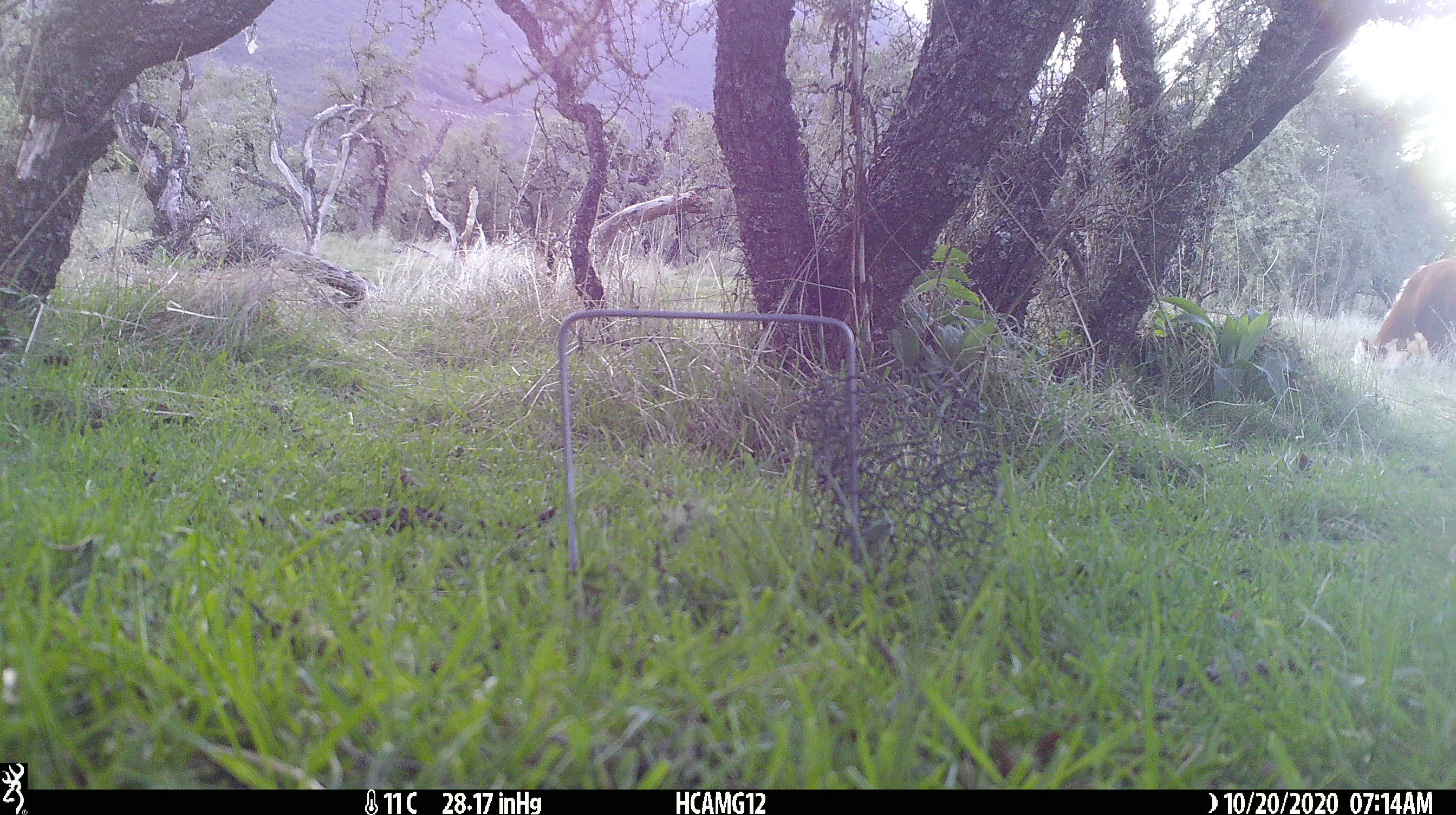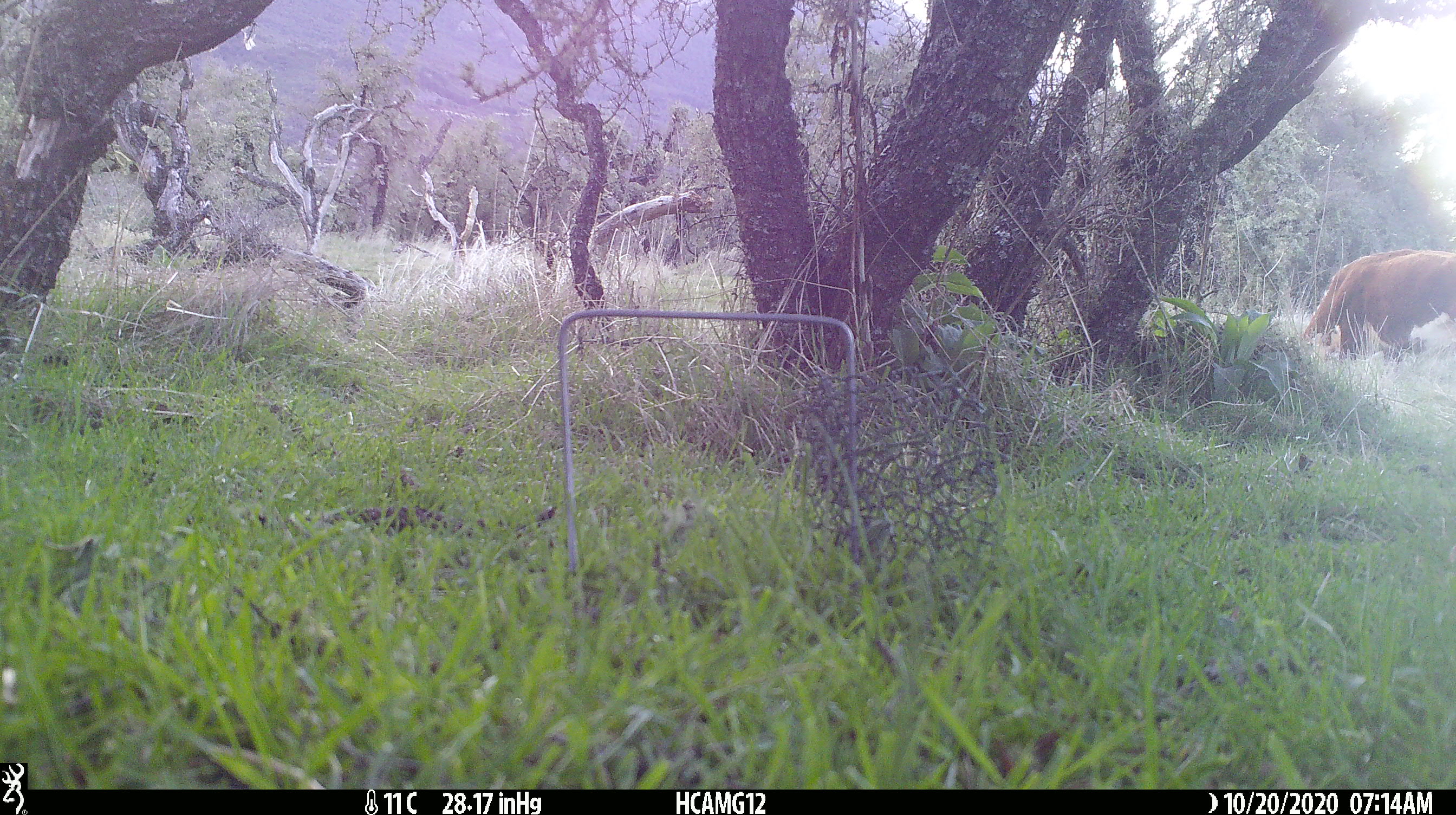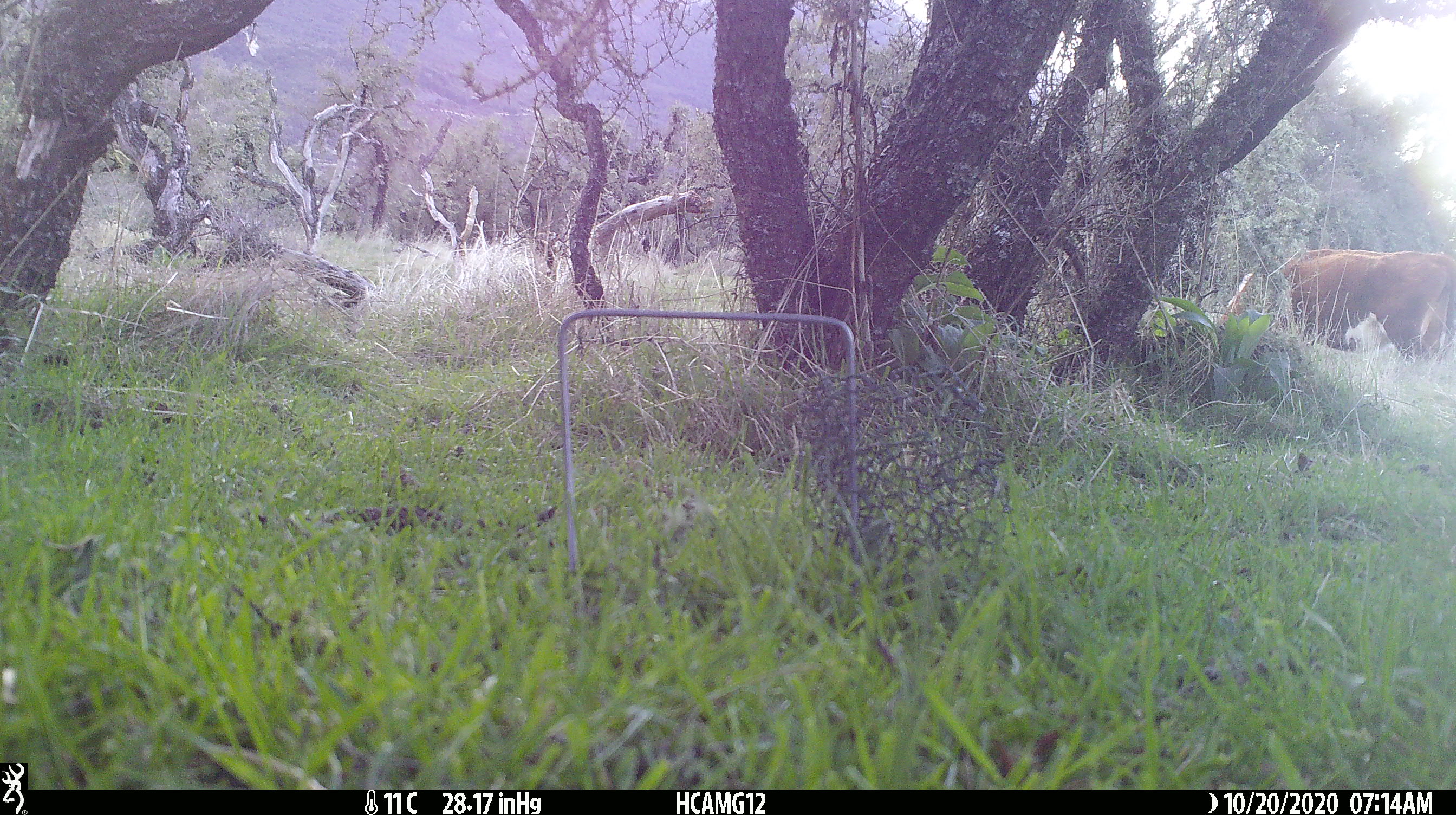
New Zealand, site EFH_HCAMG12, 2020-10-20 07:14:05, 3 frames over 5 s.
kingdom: Animalia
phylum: Chordata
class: Mammalia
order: Artiodactyla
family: Bovidae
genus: Bos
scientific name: Bos taurus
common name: domestic cow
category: cow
Cow (domestic cow) (Bos taurus).